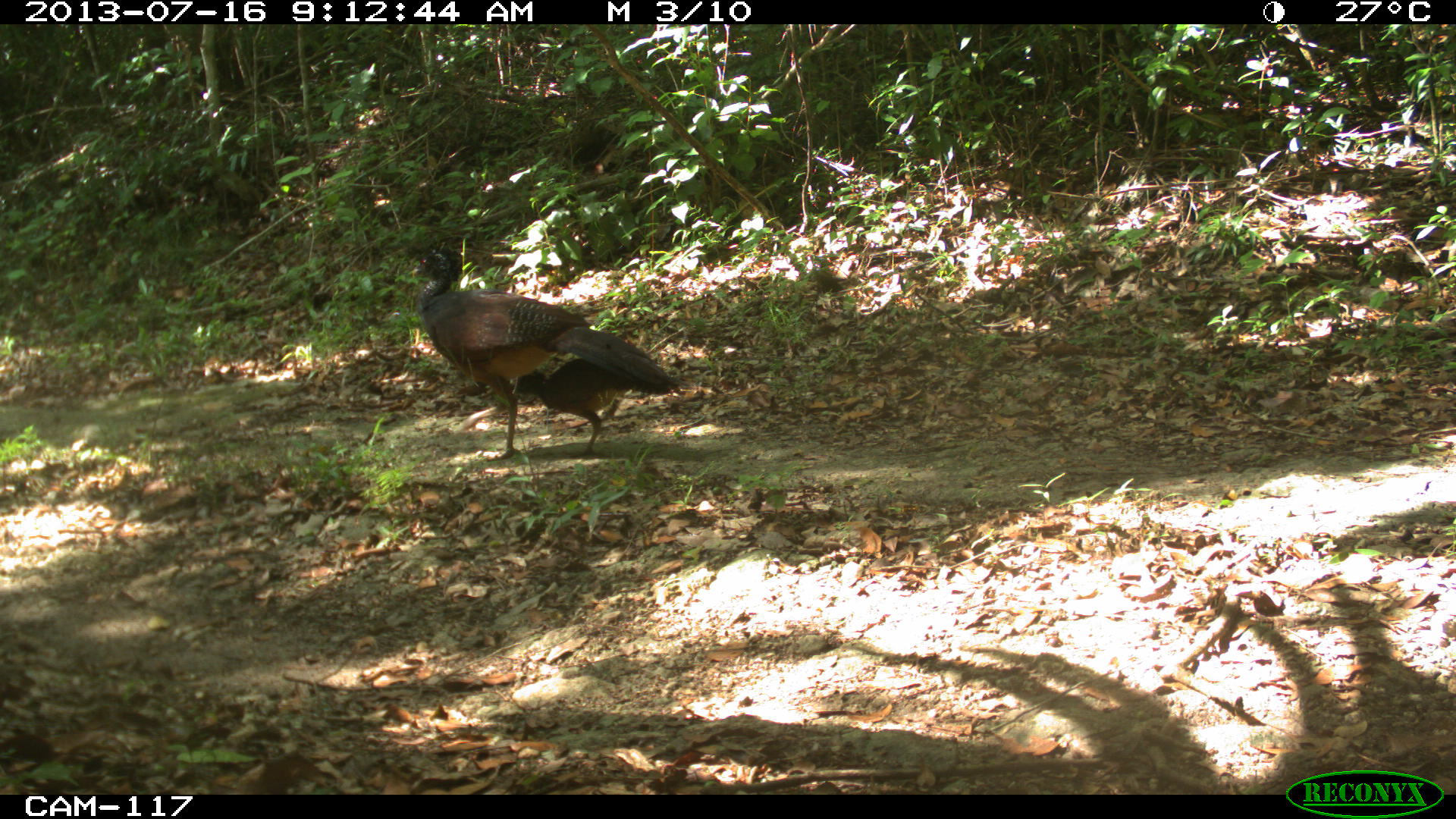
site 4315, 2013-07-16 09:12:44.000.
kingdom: Animalia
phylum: Chordata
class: Aves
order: Galliformes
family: Cracidae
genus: Crax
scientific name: Crax rubra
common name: great curassow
Crax rubra (great curassow), count 2.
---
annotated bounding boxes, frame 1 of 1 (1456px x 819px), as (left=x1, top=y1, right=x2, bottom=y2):
crax rubra: (left=414, top=250, right=678, bottom=462); (left=515, top=359, right=630, bottom=456)